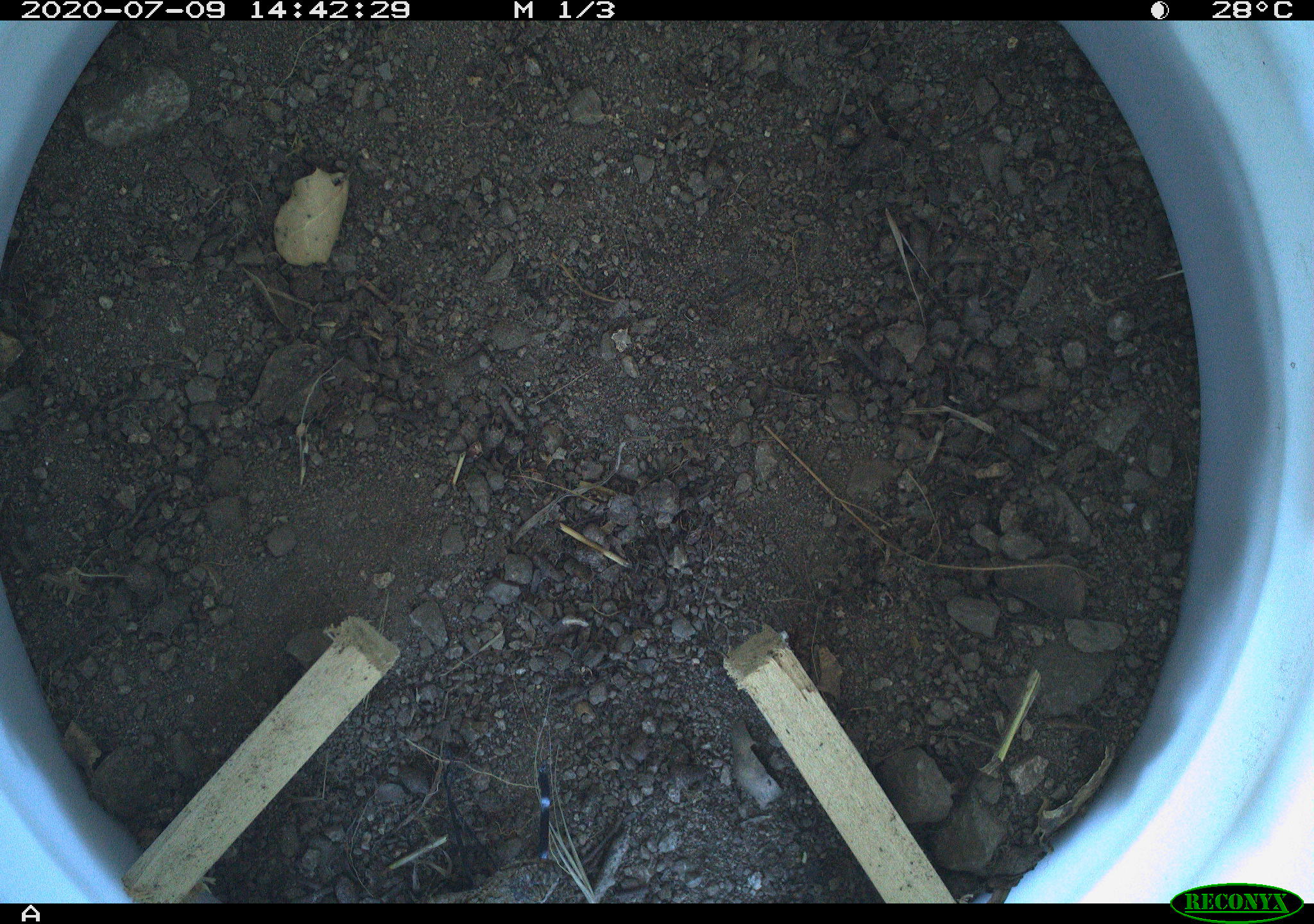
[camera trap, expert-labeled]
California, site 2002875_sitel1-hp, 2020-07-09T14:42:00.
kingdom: Animalia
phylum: Chordata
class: Reptilia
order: Squamata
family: Phrynosomatidae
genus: Sceloporus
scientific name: Sceloporus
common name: spiny lizards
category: sceloporus species